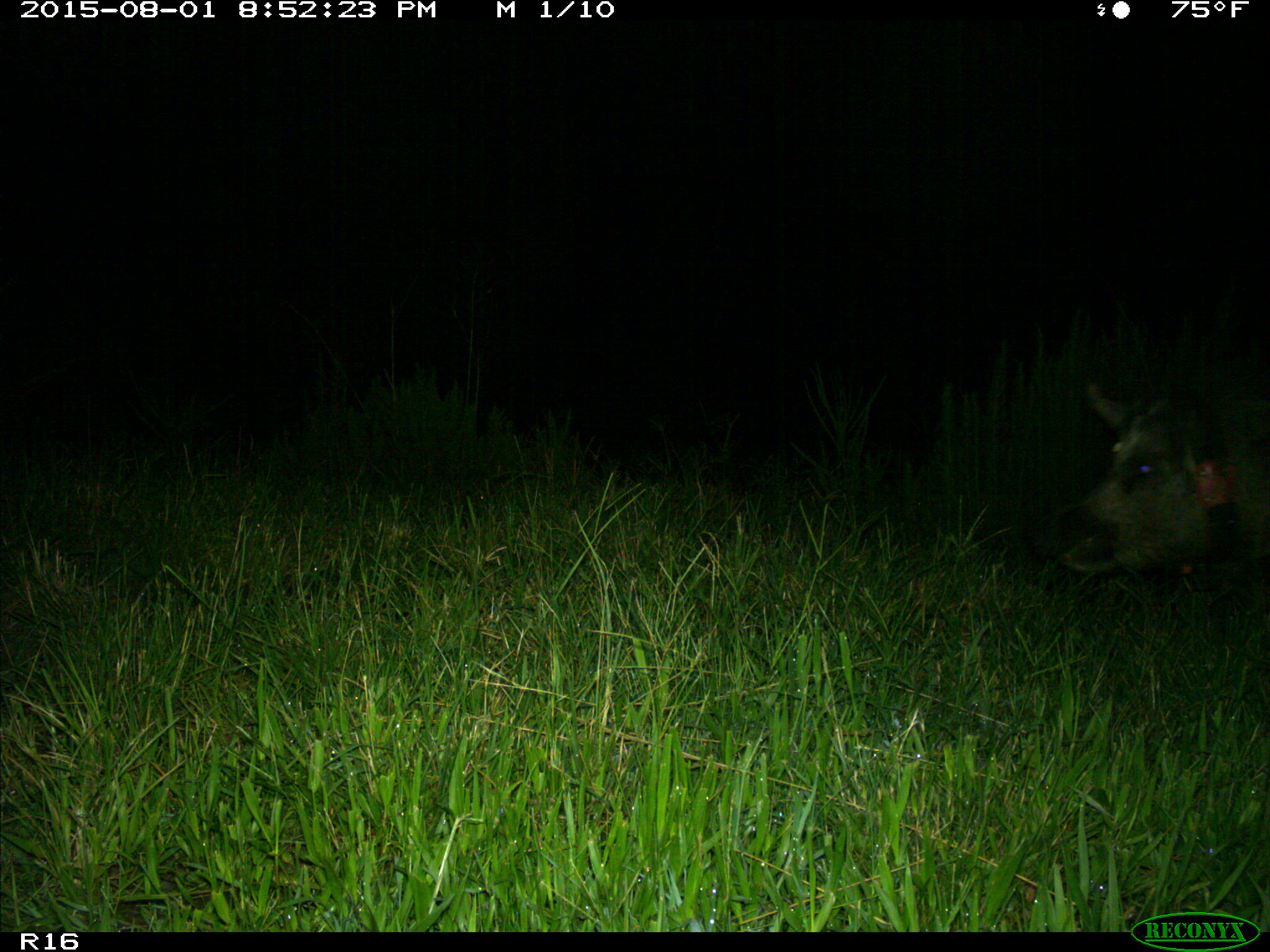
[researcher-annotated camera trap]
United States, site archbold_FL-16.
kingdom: Animalia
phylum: Chordata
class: Mammalia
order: Artiodactyla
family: Suidae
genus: Sus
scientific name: Sus scrofa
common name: wild boar